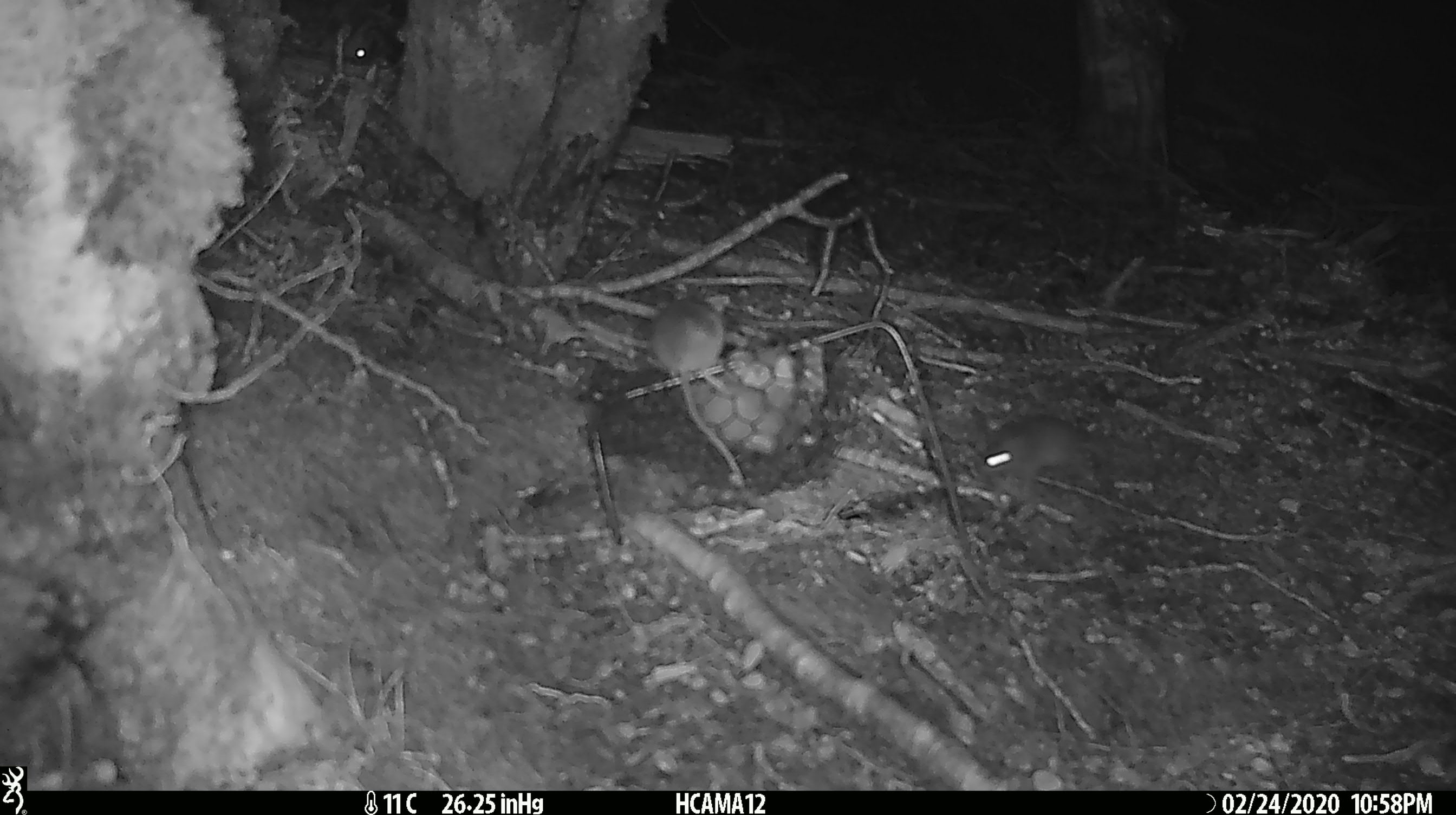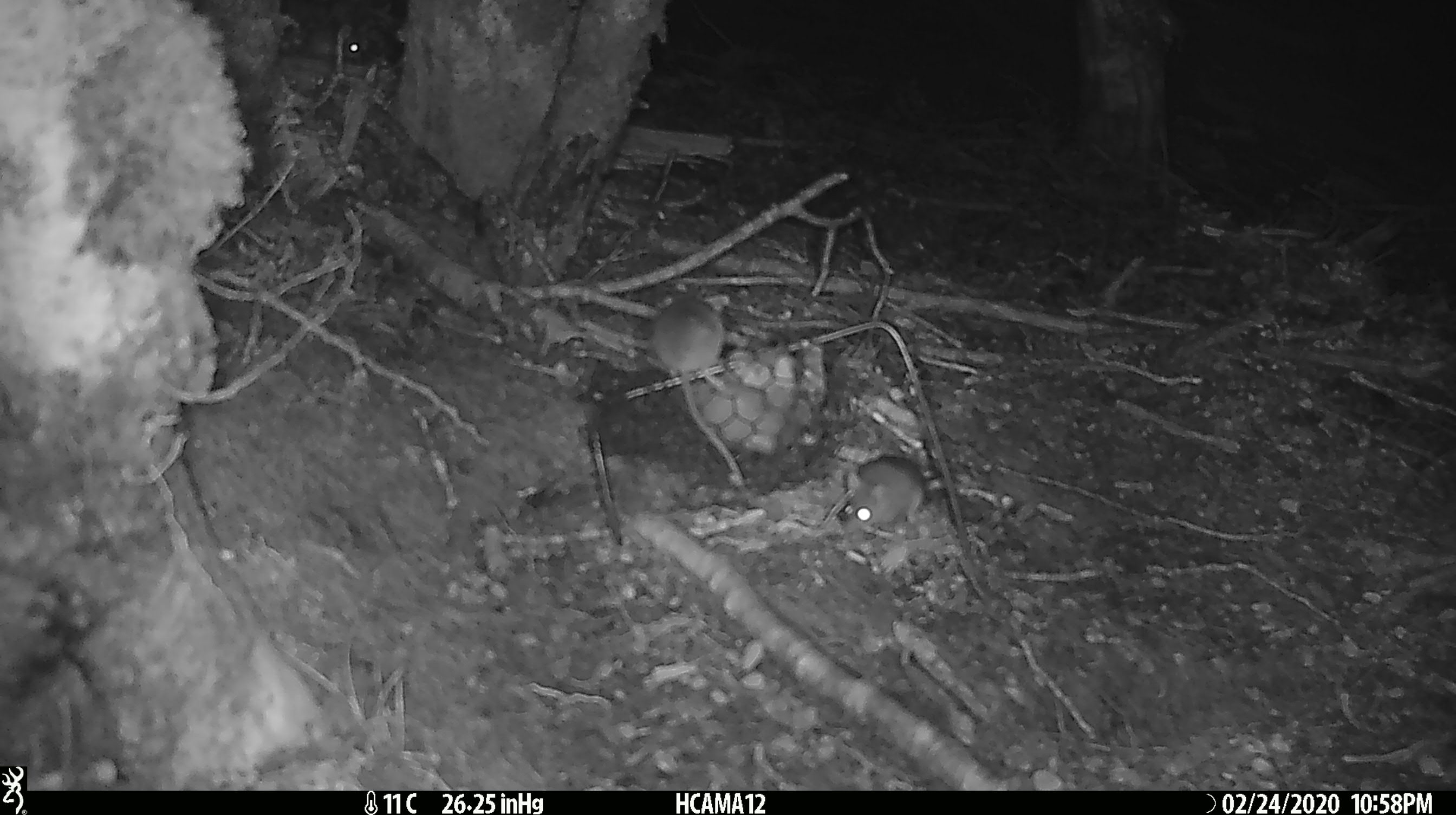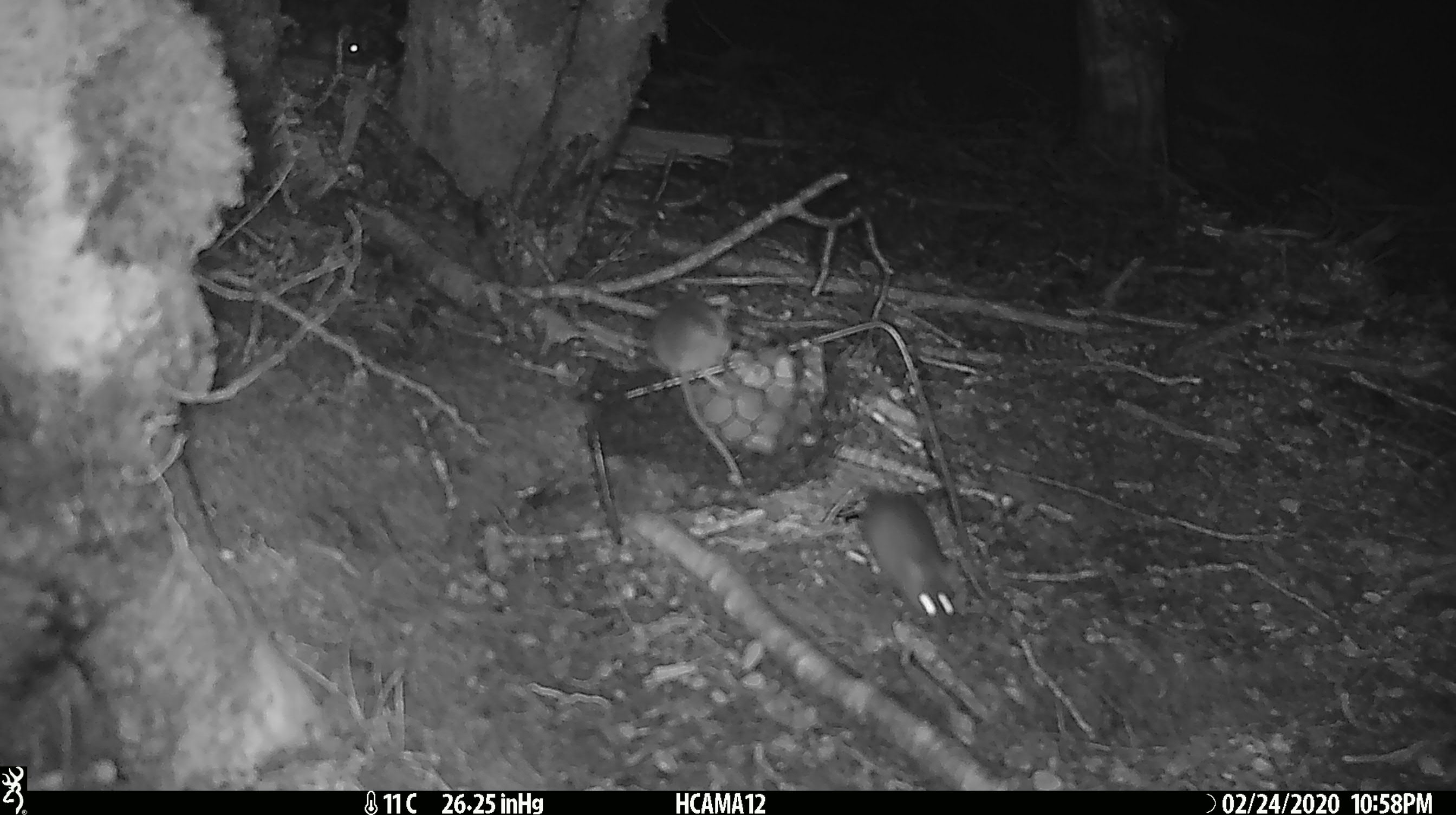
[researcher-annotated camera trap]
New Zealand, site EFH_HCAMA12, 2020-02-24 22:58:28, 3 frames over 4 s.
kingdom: Animalia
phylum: Chordata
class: Mammalia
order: Rodentia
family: Muridae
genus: Mus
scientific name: Mus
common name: mouse